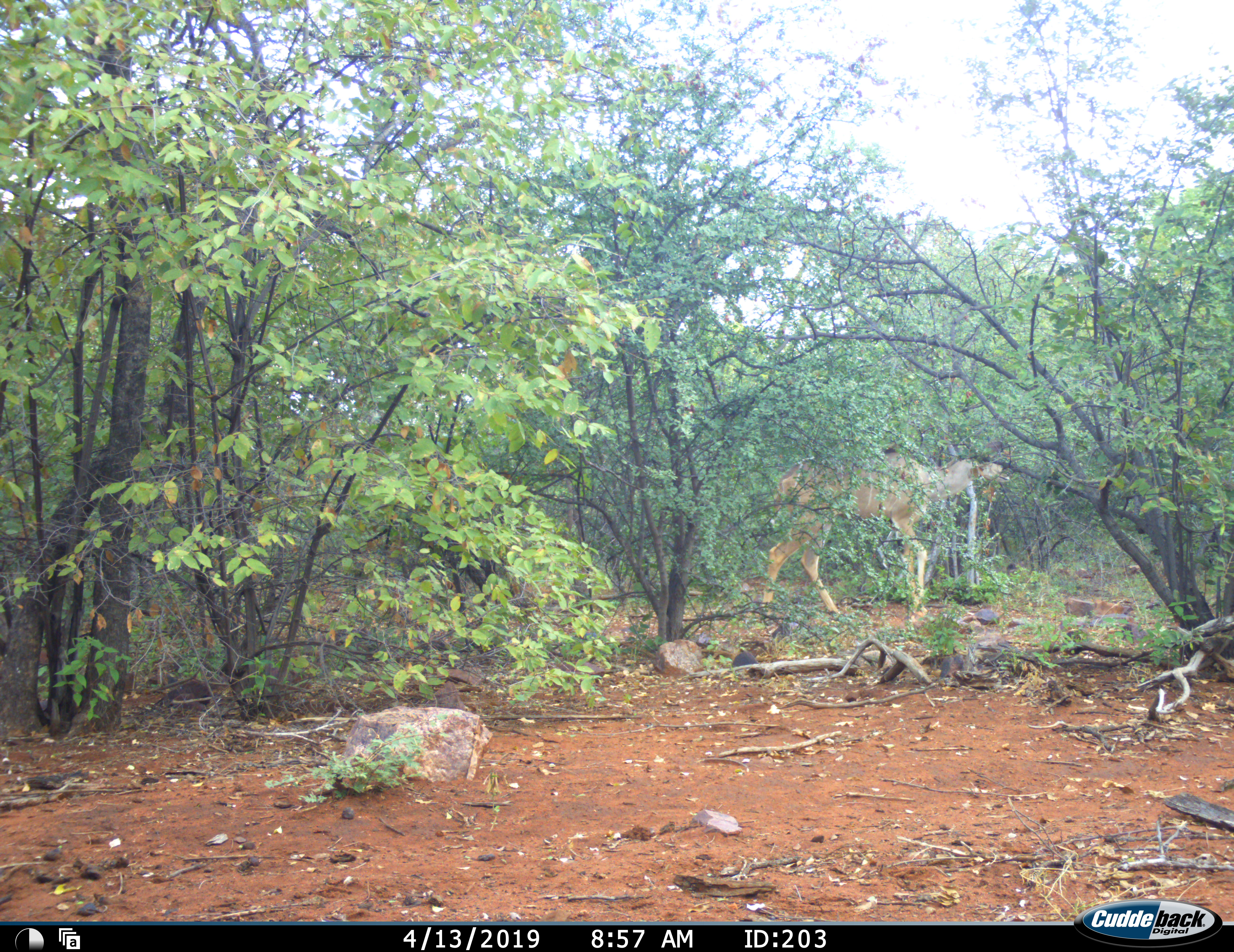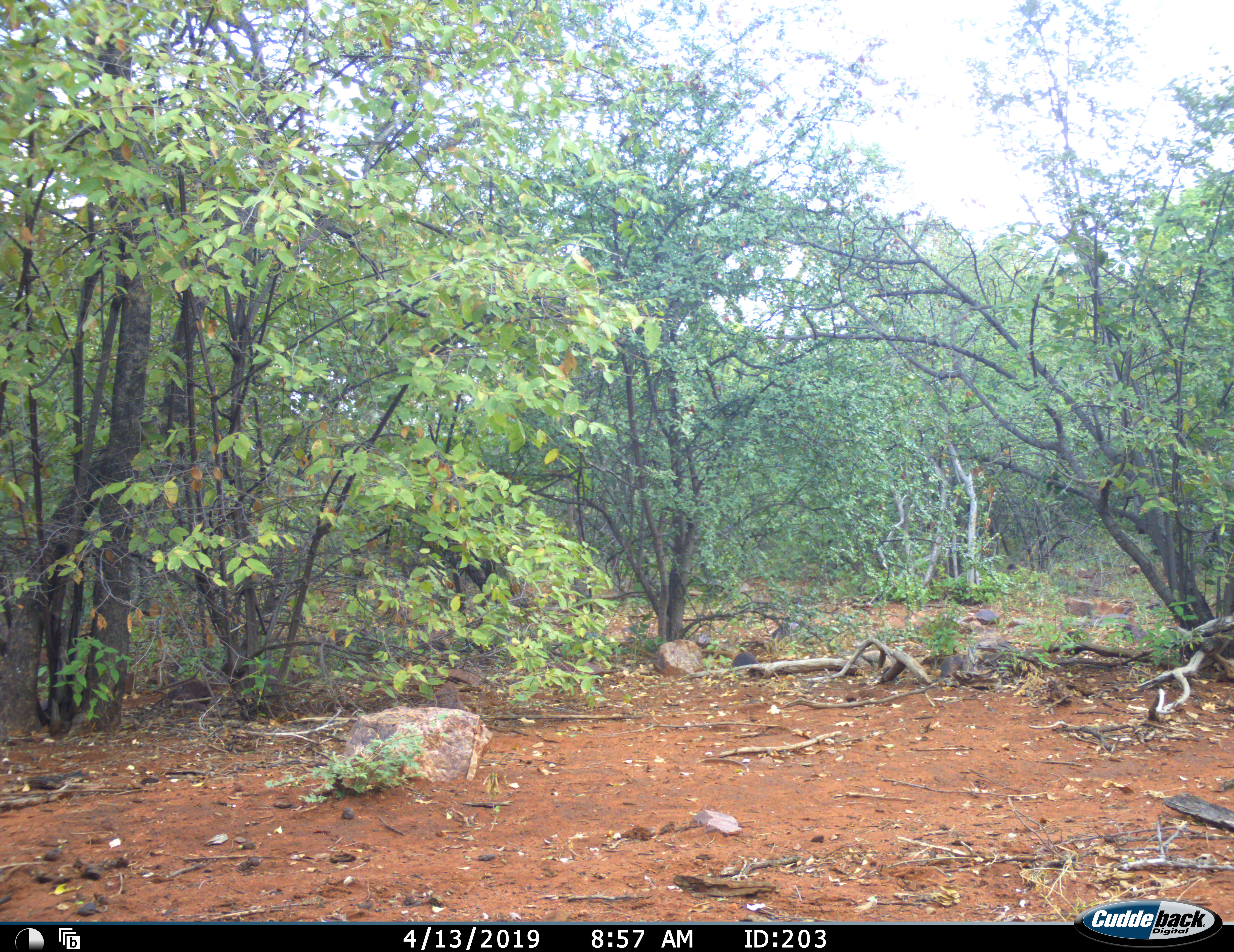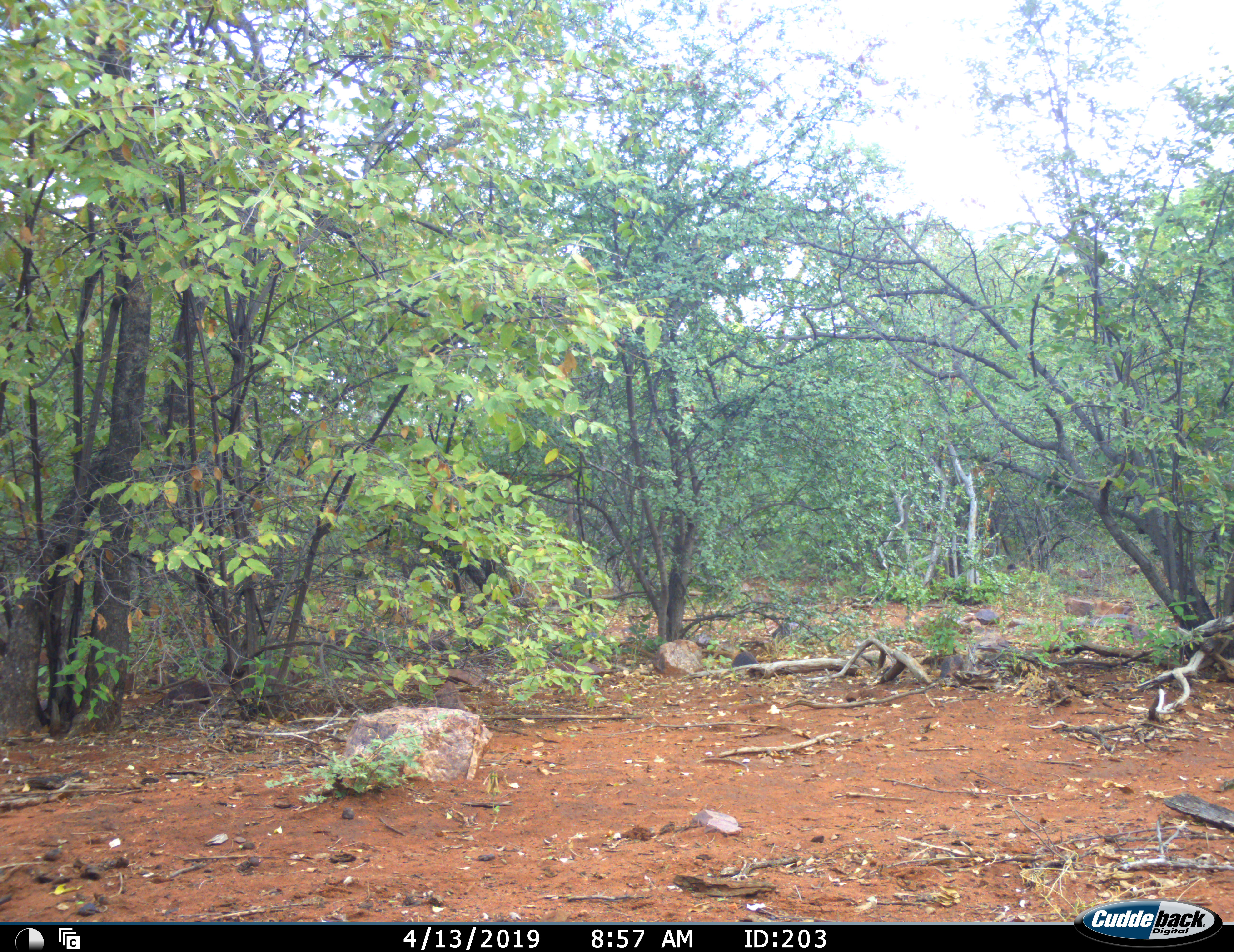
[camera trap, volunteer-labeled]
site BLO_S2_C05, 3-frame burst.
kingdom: Animalia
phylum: Chordata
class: Mammalia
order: Artiodactyla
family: Bovidae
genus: Tragelaphus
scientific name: Tragelaphus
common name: kudu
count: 1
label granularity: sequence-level